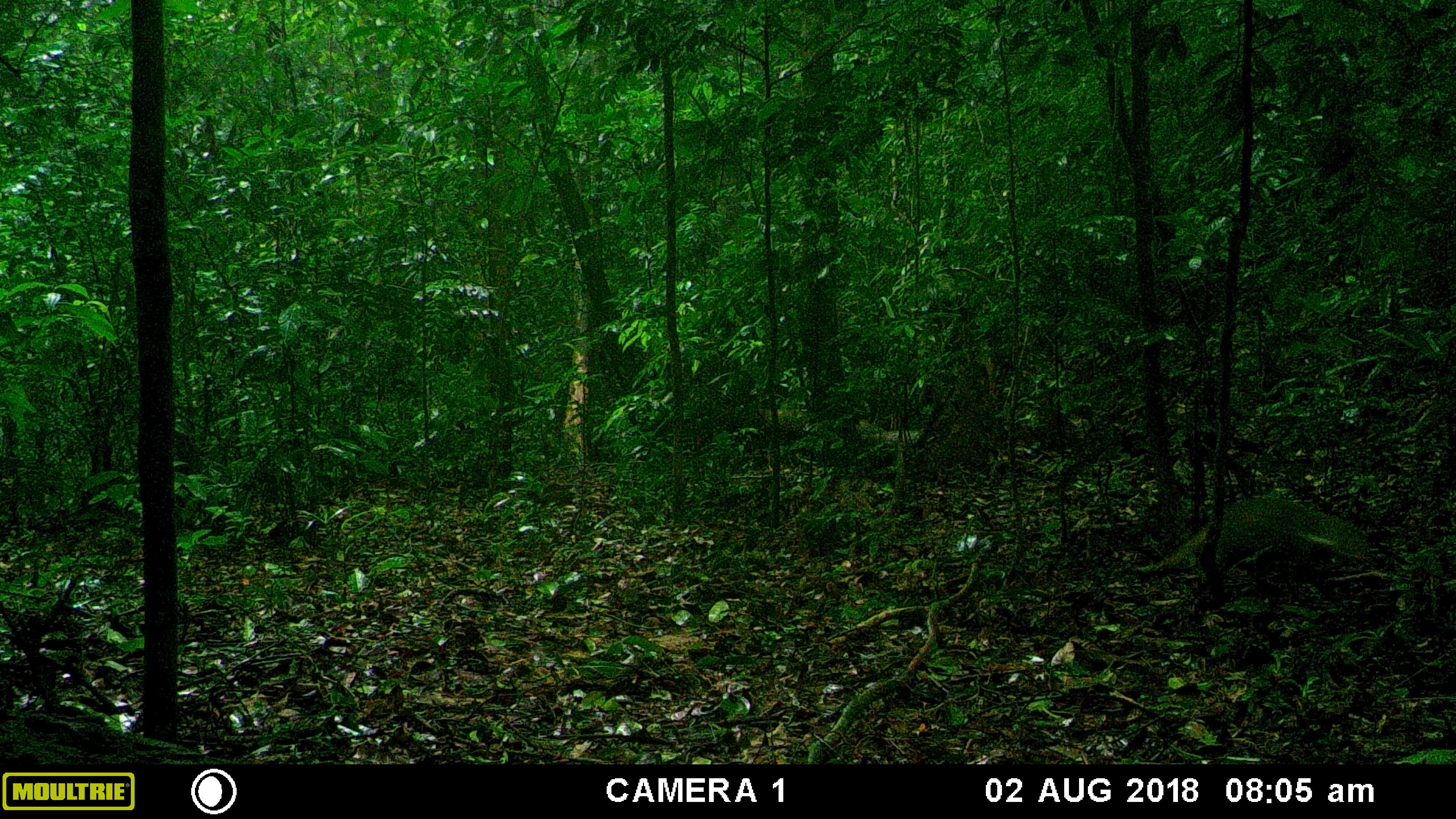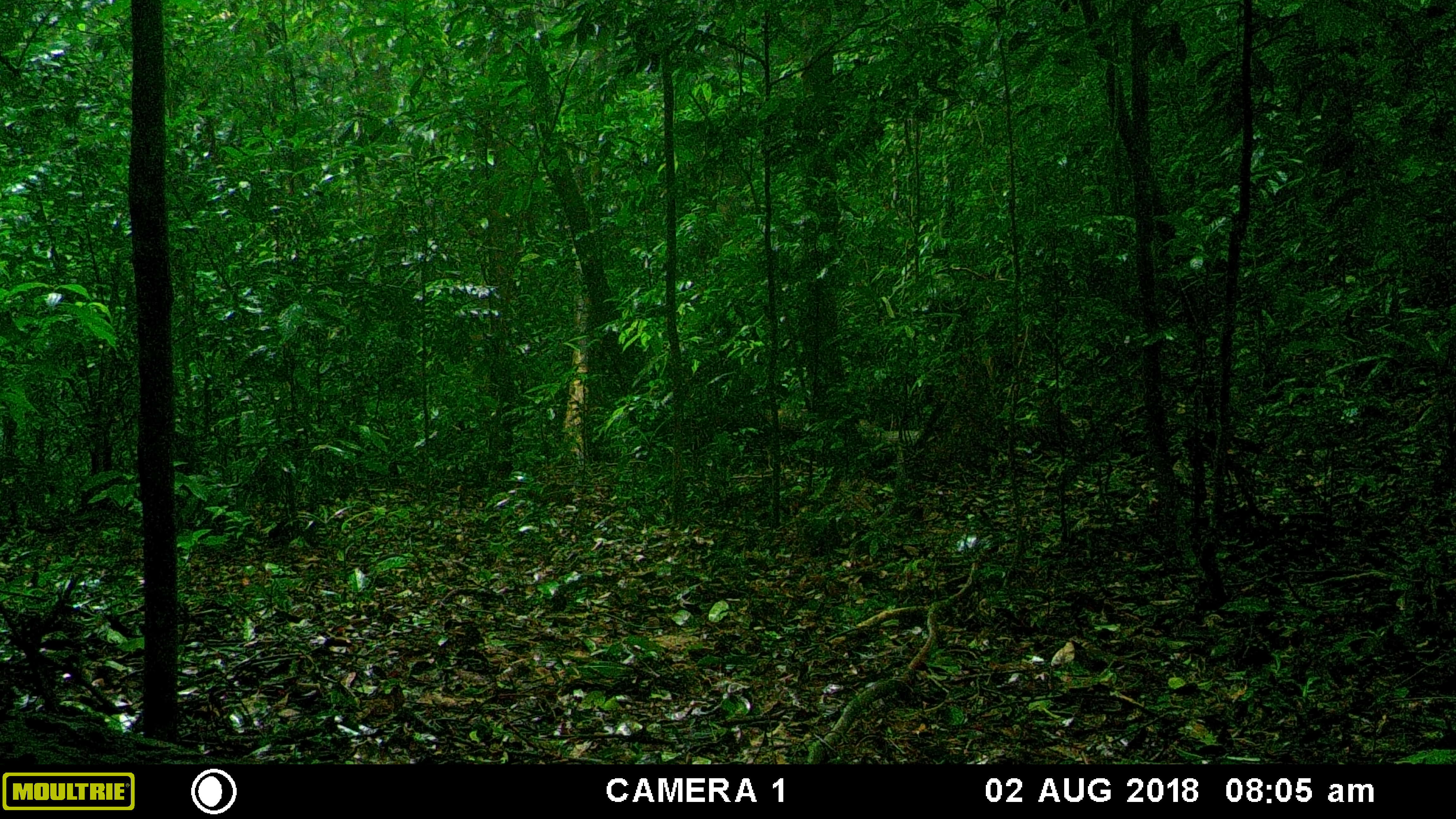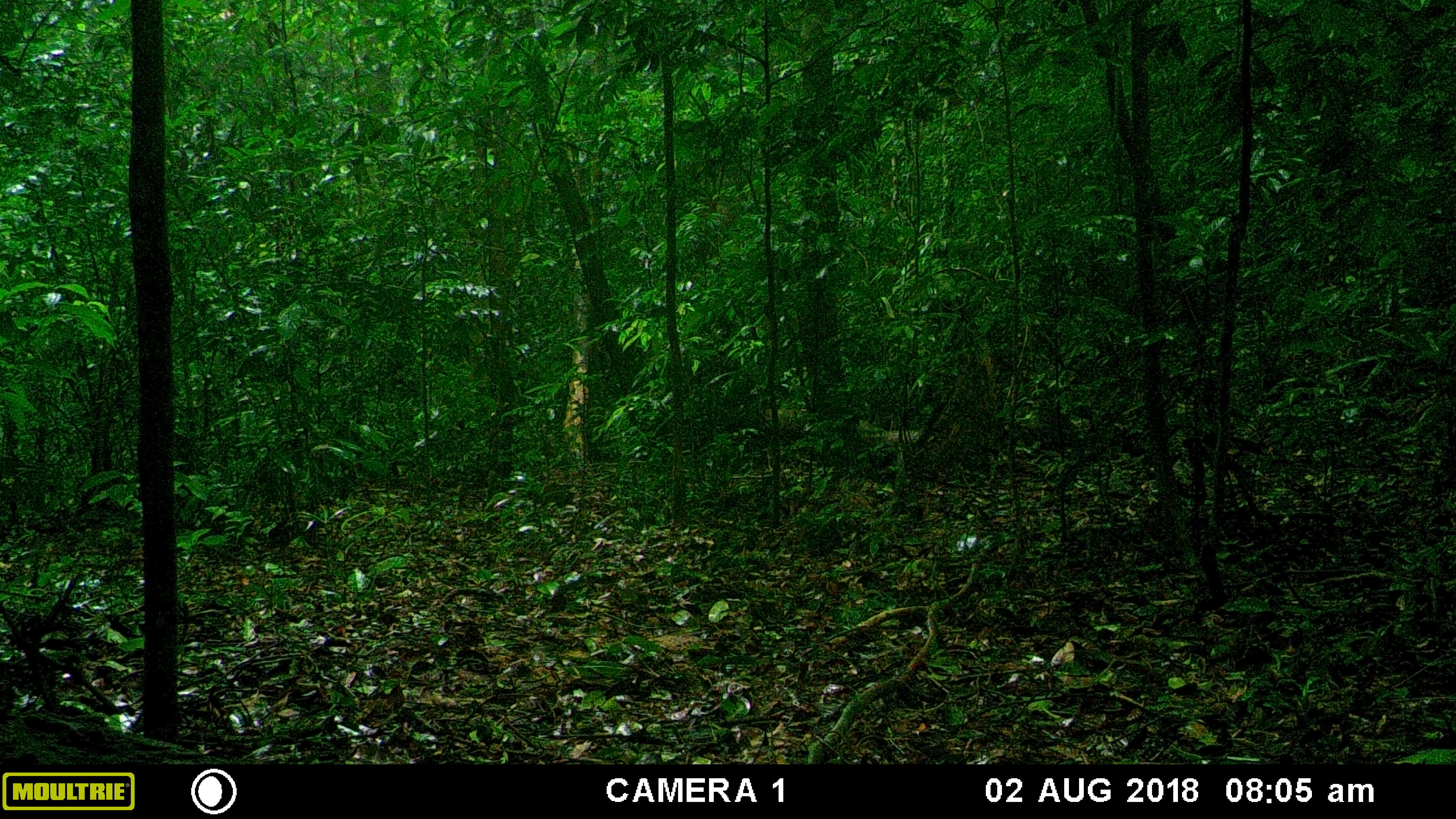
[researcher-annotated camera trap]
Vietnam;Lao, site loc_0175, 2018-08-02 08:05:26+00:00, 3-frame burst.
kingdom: Animalia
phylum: Chordata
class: Mammalia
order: Carnivora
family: Herpestidae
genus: Urva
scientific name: Urva urva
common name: crab-eating mongoose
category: crab eating mongoose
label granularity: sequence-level